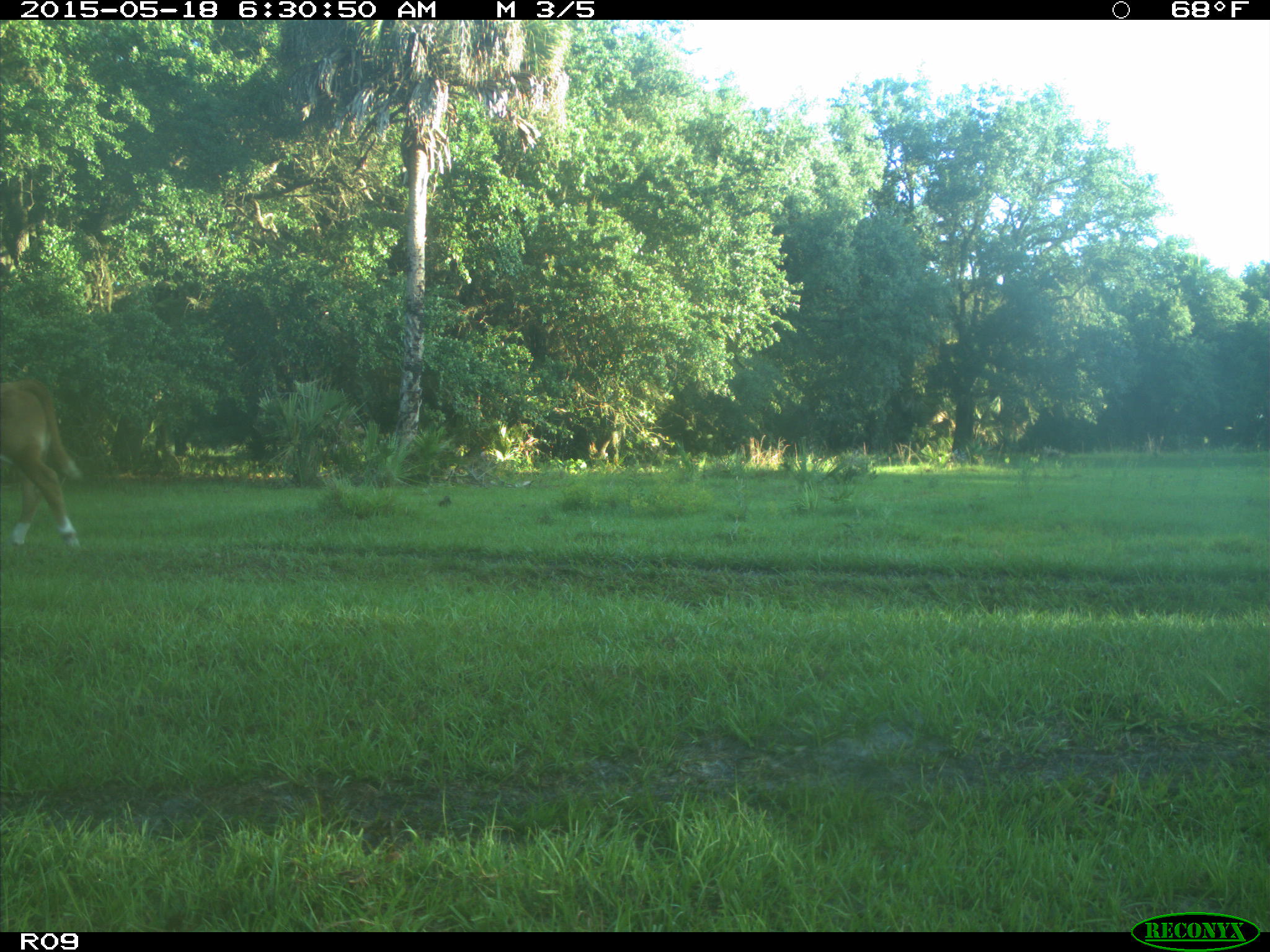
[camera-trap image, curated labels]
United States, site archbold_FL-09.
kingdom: Animalia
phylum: Chordata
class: Mammalia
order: Artiodactyla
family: Bovidae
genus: Bos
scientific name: Bos taurus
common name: domestic cow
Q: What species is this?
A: Bos taurus (domestic cow).